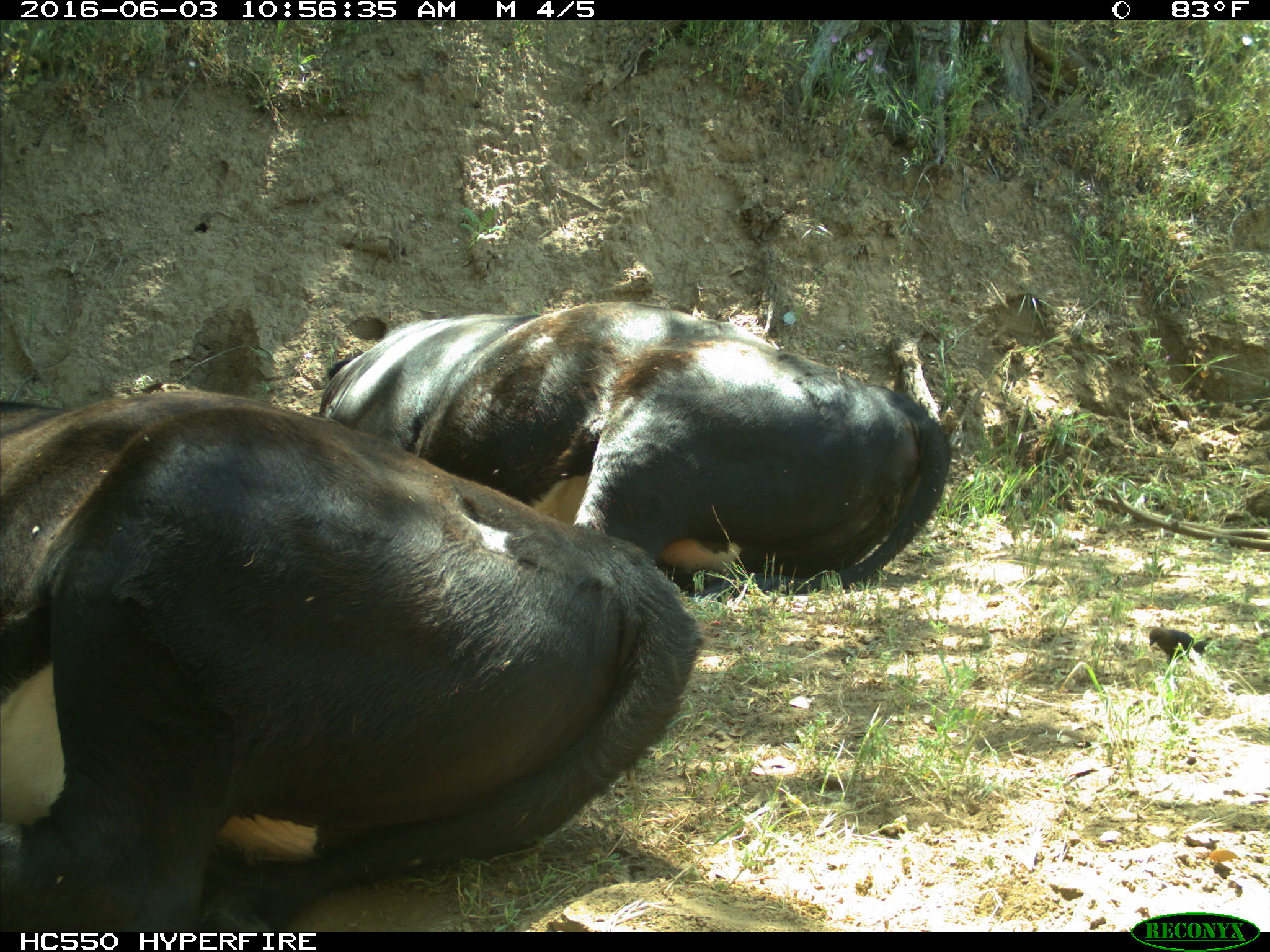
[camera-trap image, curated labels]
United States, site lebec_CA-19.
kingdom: Animalia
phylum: Chordata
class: Mammalia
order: Artiodactyla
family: Bovidae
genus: Bos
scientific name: Bos taurus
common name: domestic cow